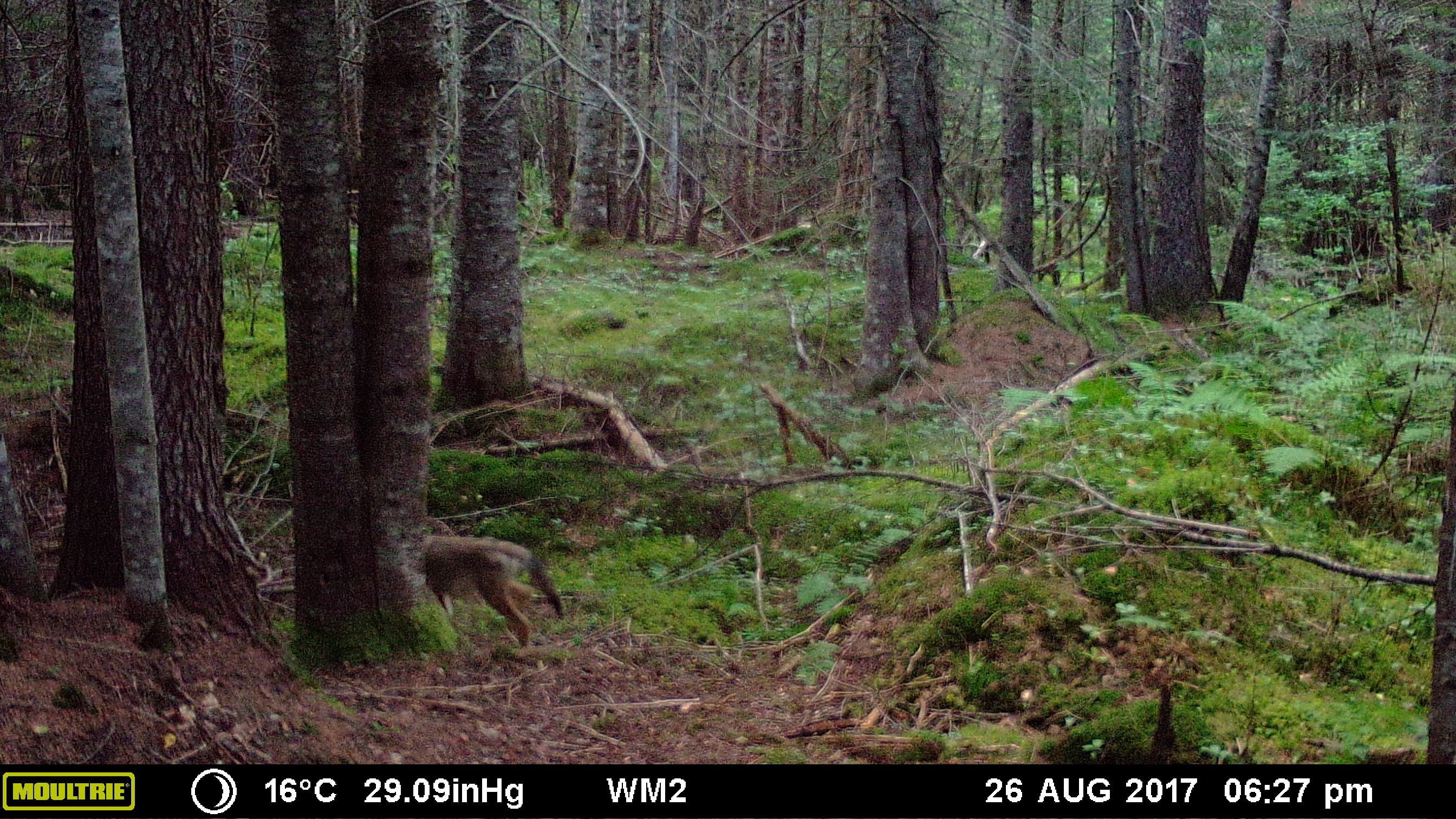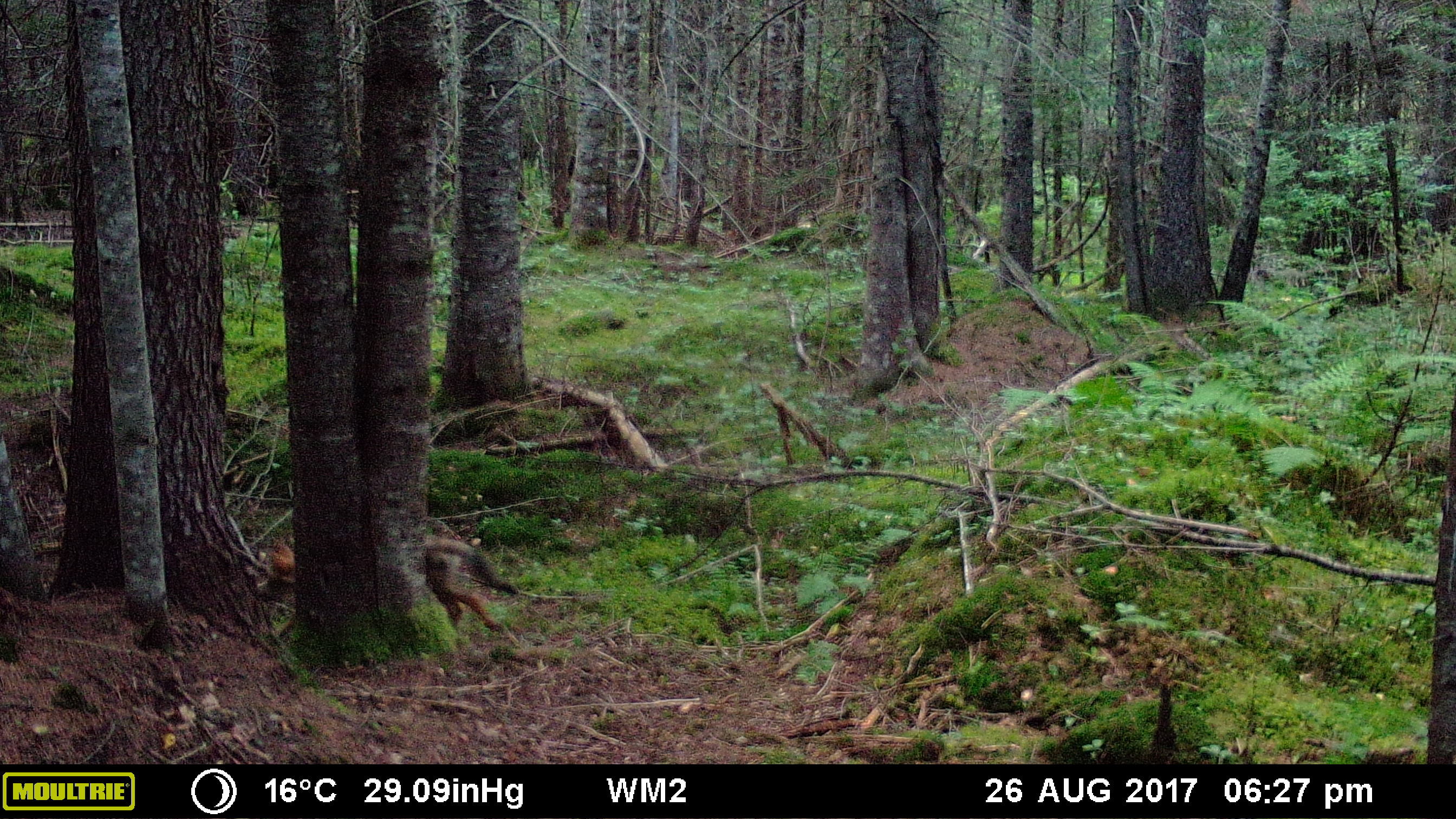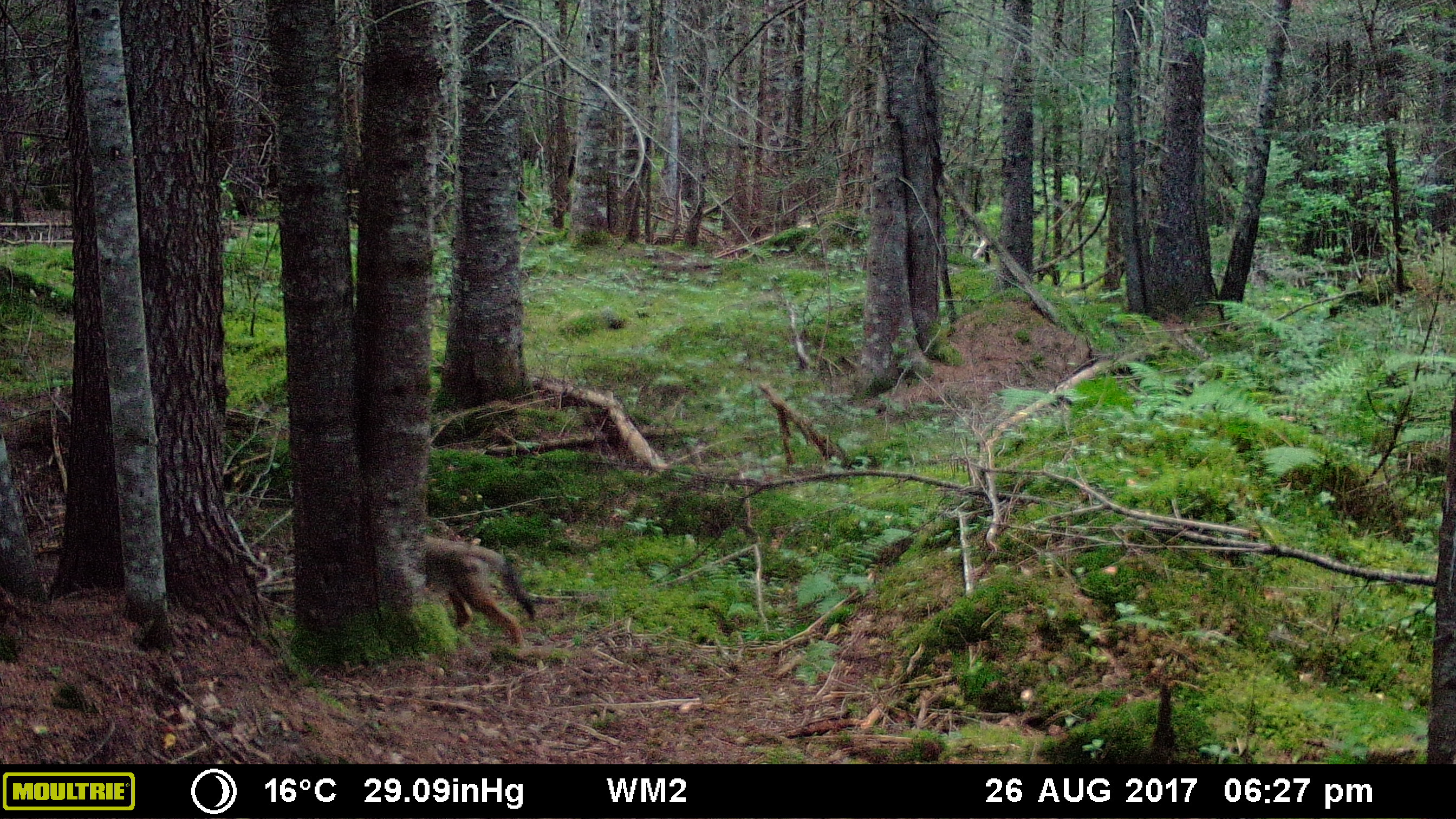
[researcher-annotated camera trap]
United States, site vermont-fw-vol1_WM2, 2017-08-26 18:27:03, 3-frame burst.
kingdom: Animalia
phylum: Chordata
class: Mammalia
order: Carnivora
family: Canidae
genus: Canis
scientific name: Canis latrans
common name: coyote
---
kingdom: Animalia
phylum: Chordata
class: Mammalia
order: Carnivora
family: Canidae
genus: Urocyon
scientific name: Urocyon cinereoargenteus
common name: gray fox